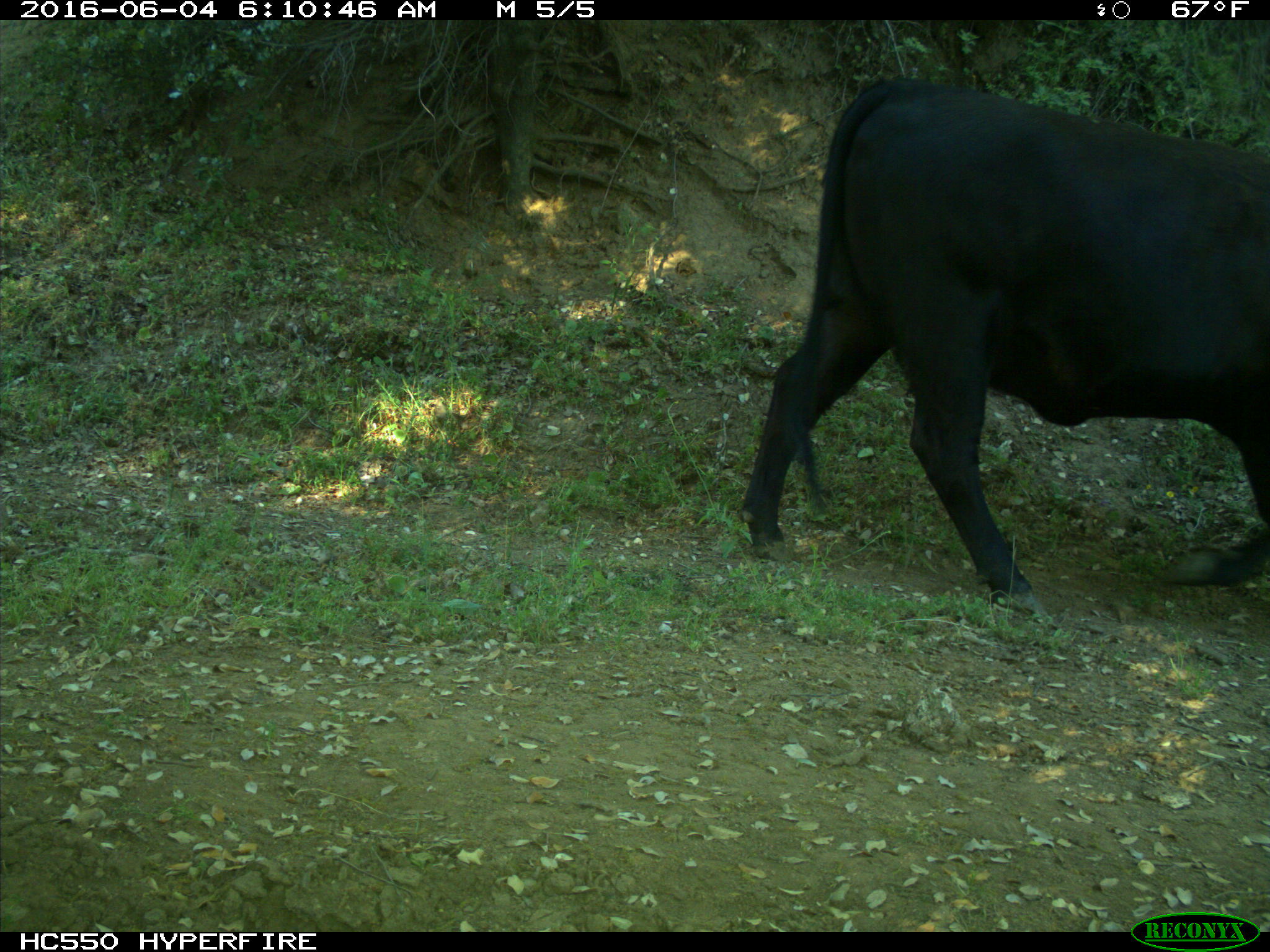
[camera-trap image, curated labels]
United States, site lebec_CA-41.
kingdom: Animalia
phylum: Chordata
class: Mammalia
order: Artiodactyla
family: Bovidae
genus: Bos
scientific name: Bos taurus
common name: domestic cow